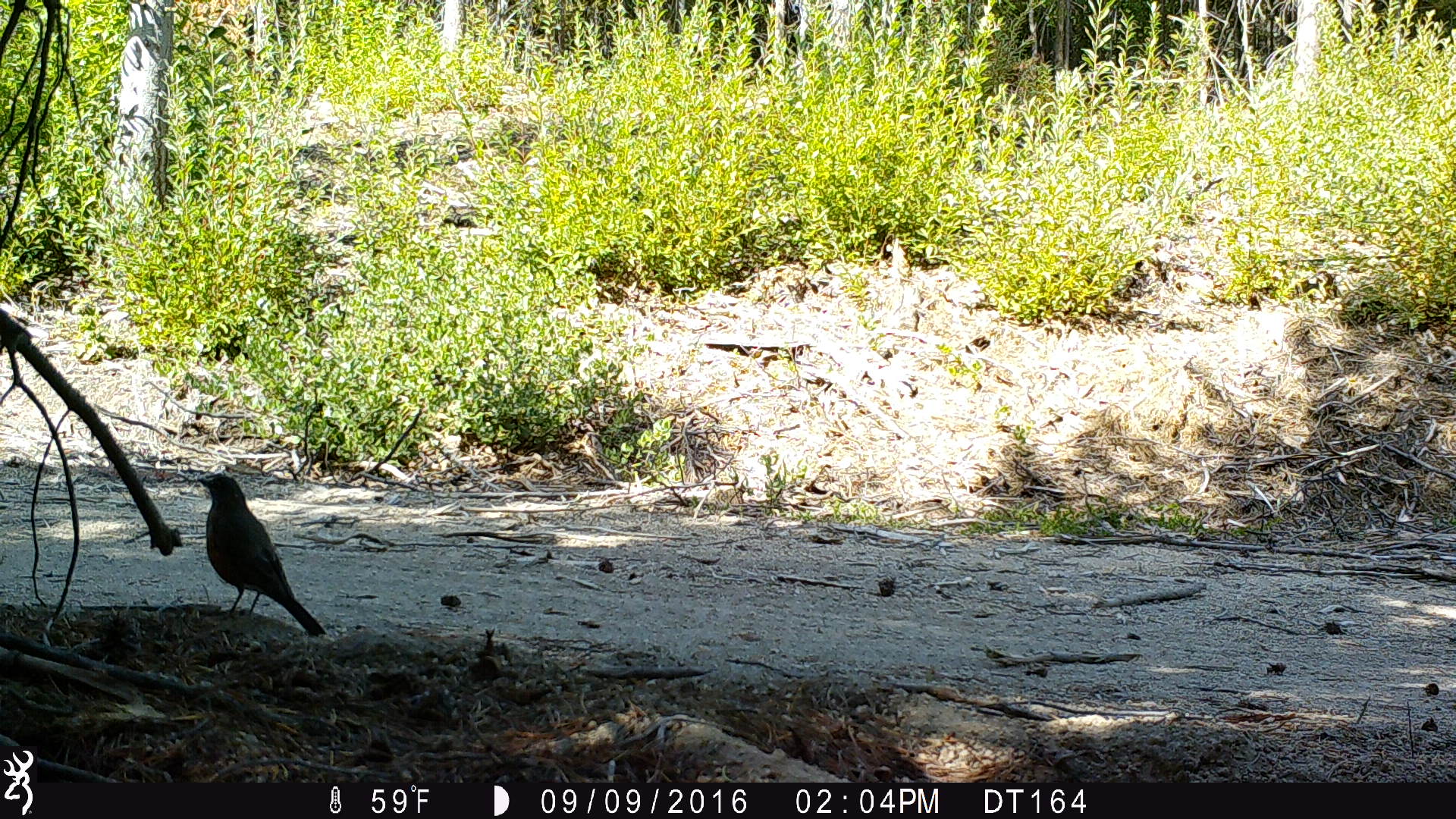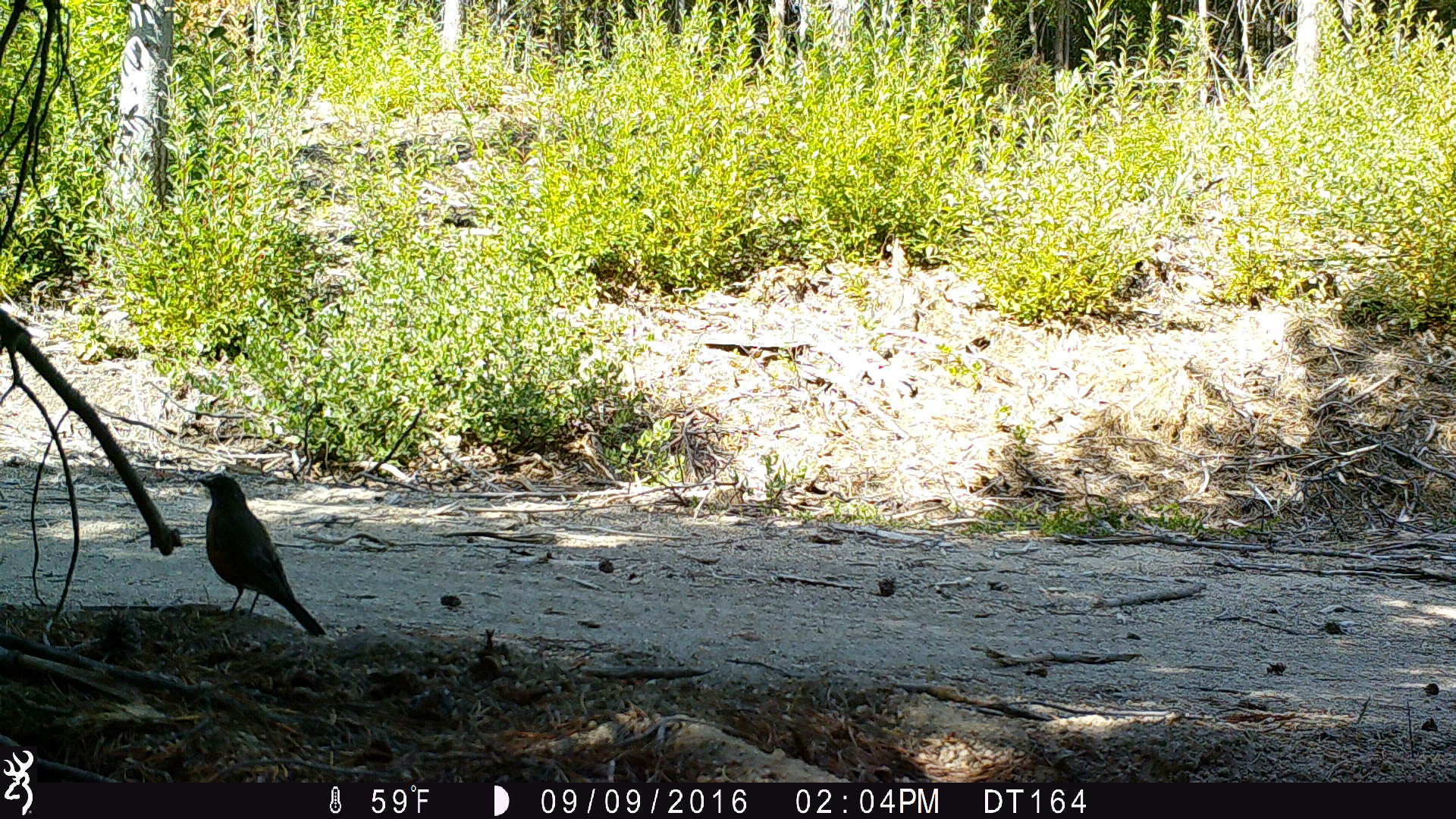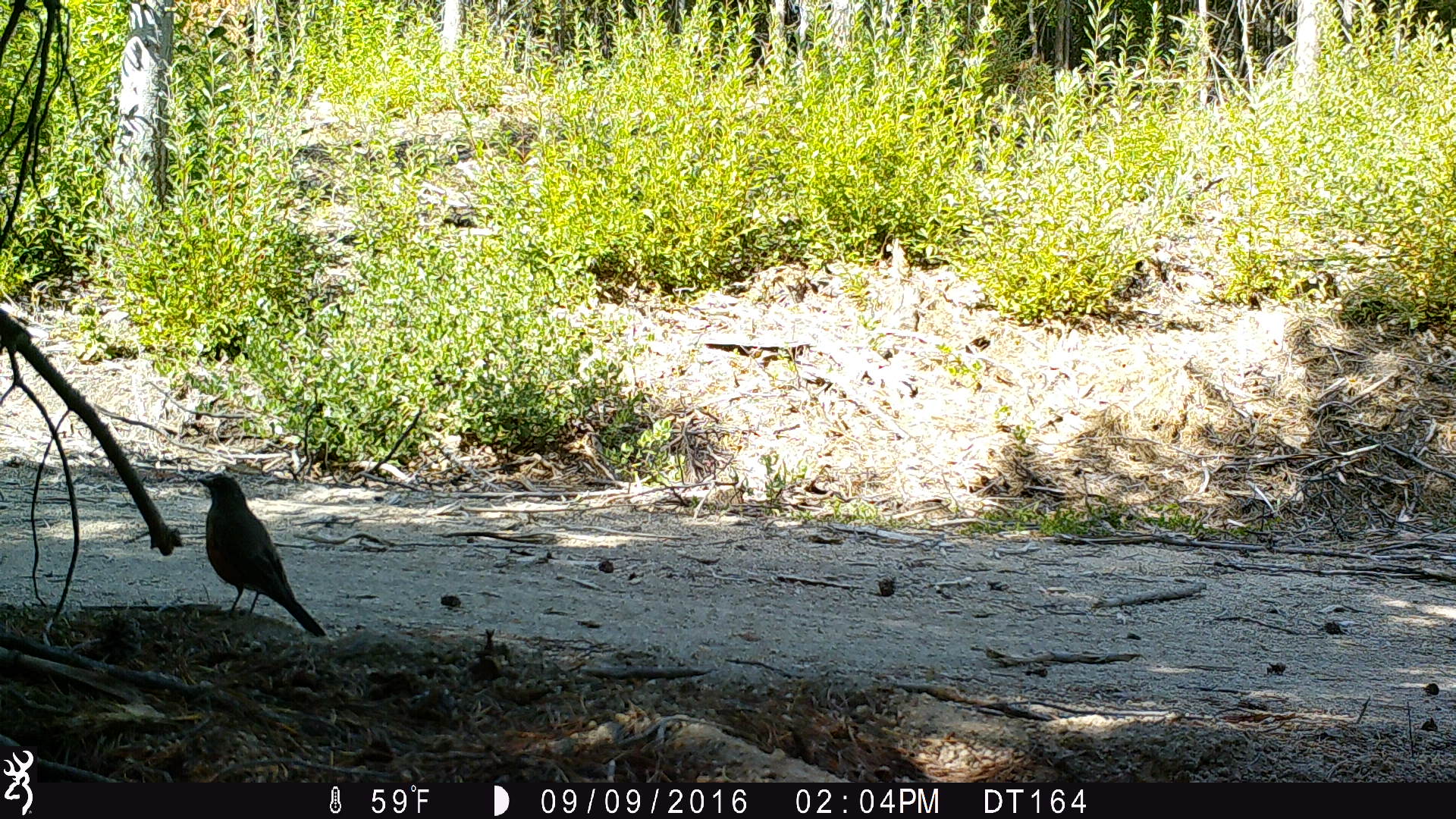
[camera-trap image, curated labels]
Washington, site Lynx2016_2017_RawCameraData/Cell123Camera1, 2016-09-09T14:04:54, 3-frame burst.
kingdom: Animalia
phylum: Chordata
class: Aves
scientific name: Aves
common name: birds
Aves (birds). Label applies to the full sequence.